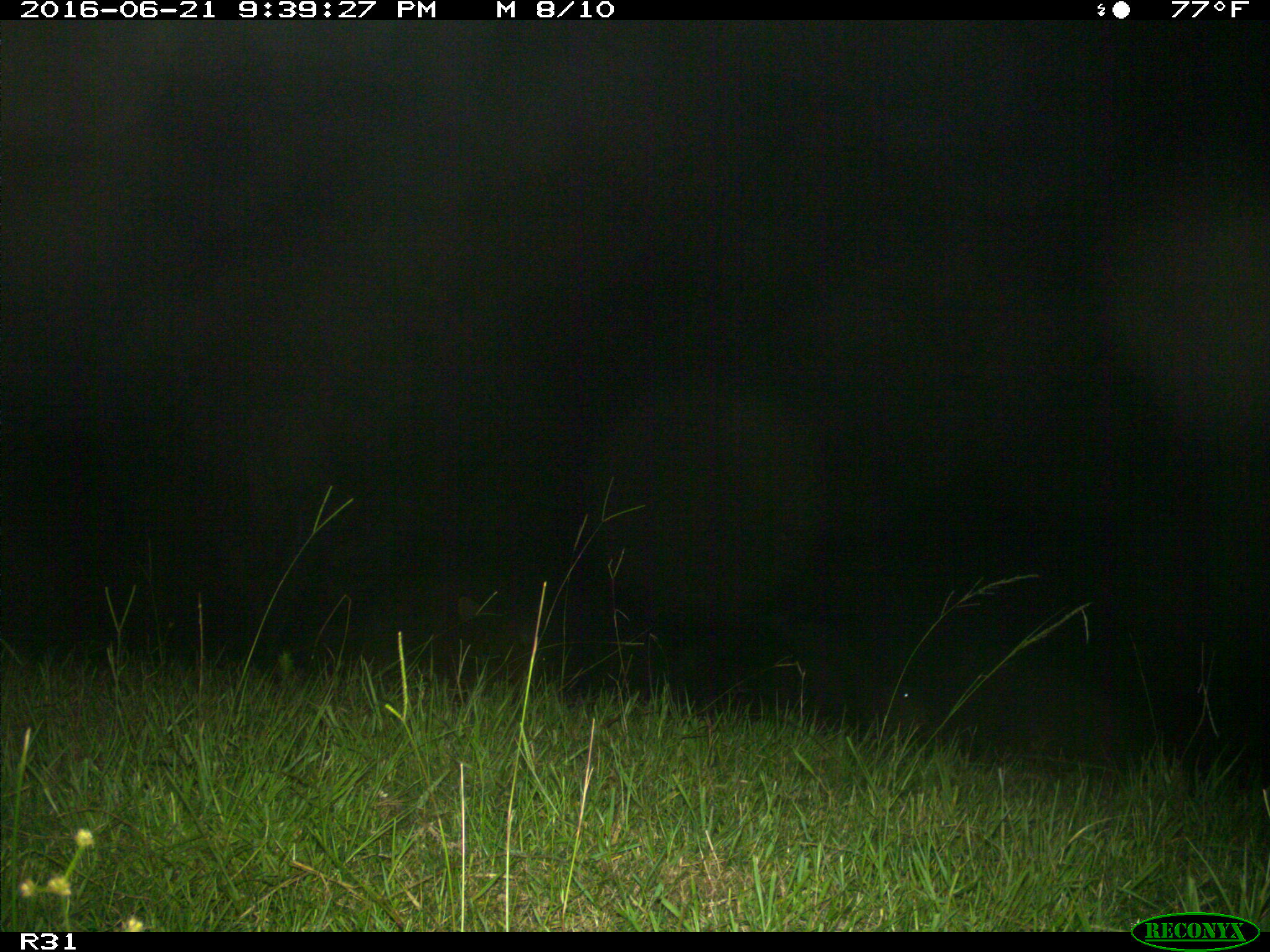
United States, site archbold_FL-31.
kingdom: Animalia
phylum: Chordata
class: Mammalia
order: Artiodactyla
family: Bovidae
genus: Bos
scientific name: Bos taurus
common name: domestic cow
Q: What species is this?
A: Bos taurus (domestic cow).